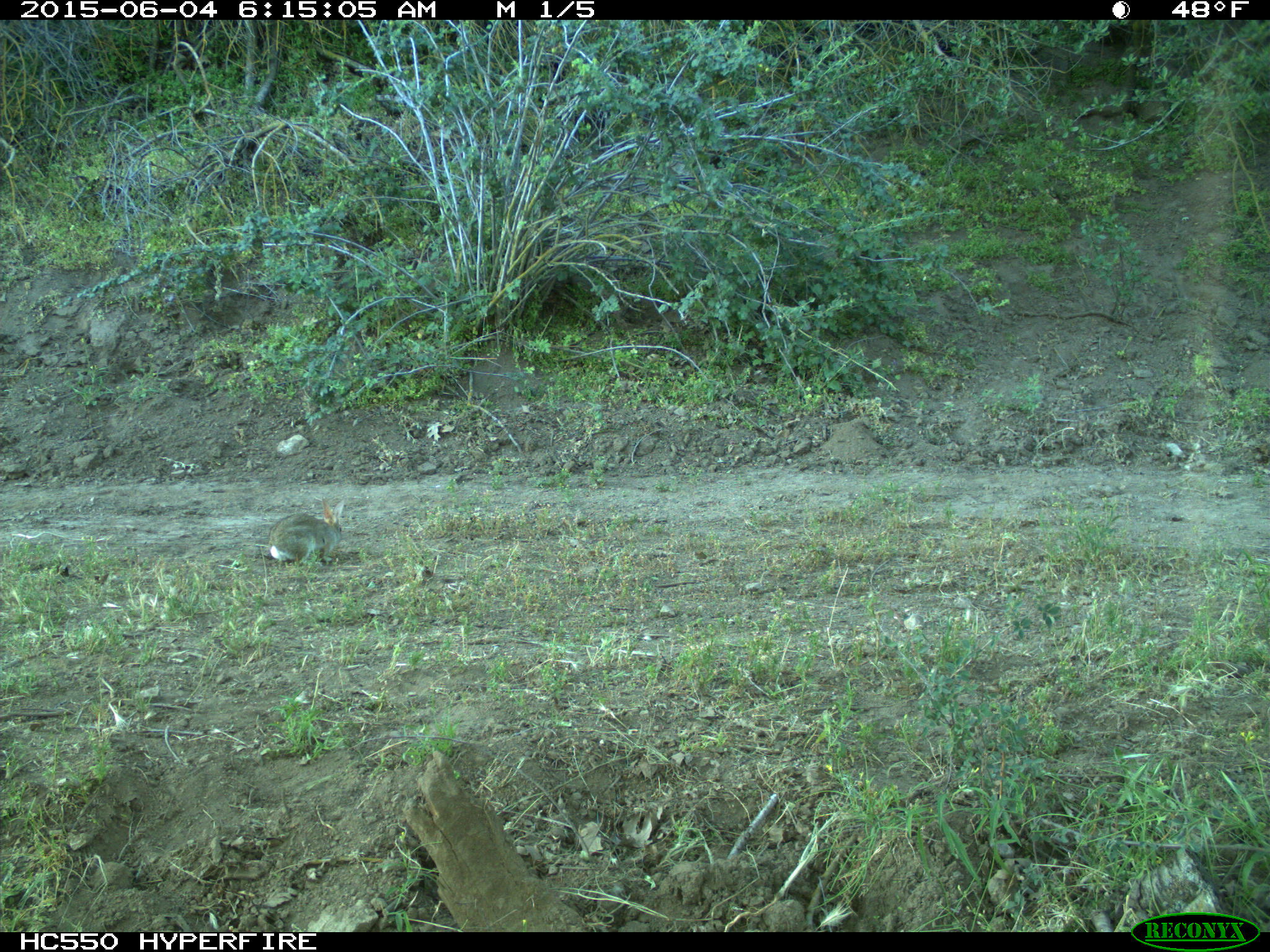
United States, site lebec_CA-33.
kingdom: Animalia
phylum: Chordata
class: Mammalia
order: Lagomorpha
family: Leporidae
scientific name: Leporidae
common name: rabbits and hares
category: unidentified rabbit